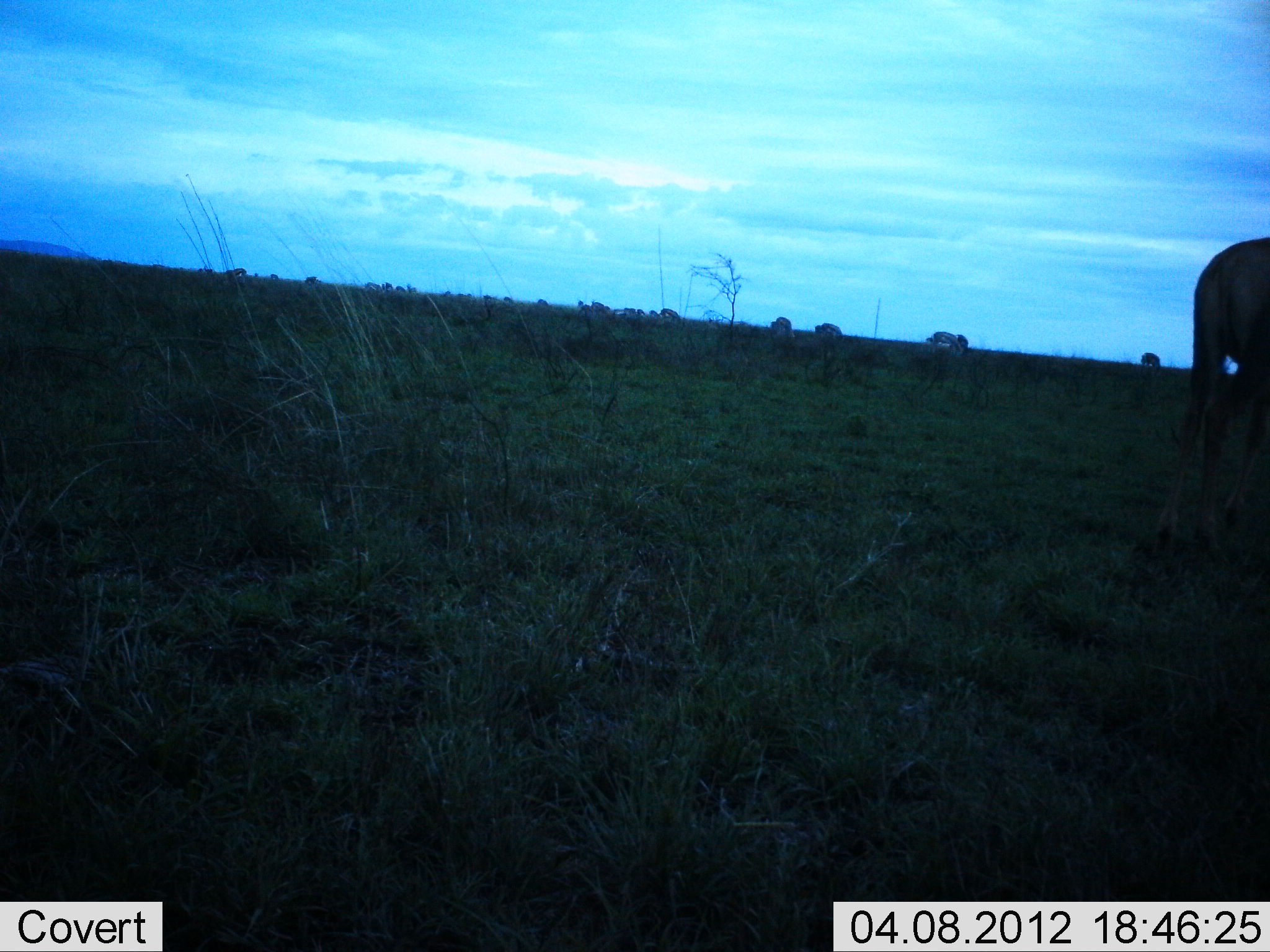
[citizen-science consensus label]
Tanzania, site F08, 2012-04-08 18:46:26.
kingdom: Animalia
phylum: Chordata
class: Mammalia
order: Artiodactyla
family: Bovidae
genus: Connochaetes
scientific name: Connochaetes taurinus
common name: blue wildebeest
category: wildebeest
Wildebeest (blue wildebeest) (Connochaetes taurinus), count 1. Behavior (volunteer vote fractions): standing 57%, resting 0%, moving 29%, interacting 0%. Young present (vote fraction): 0%. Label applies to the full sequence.